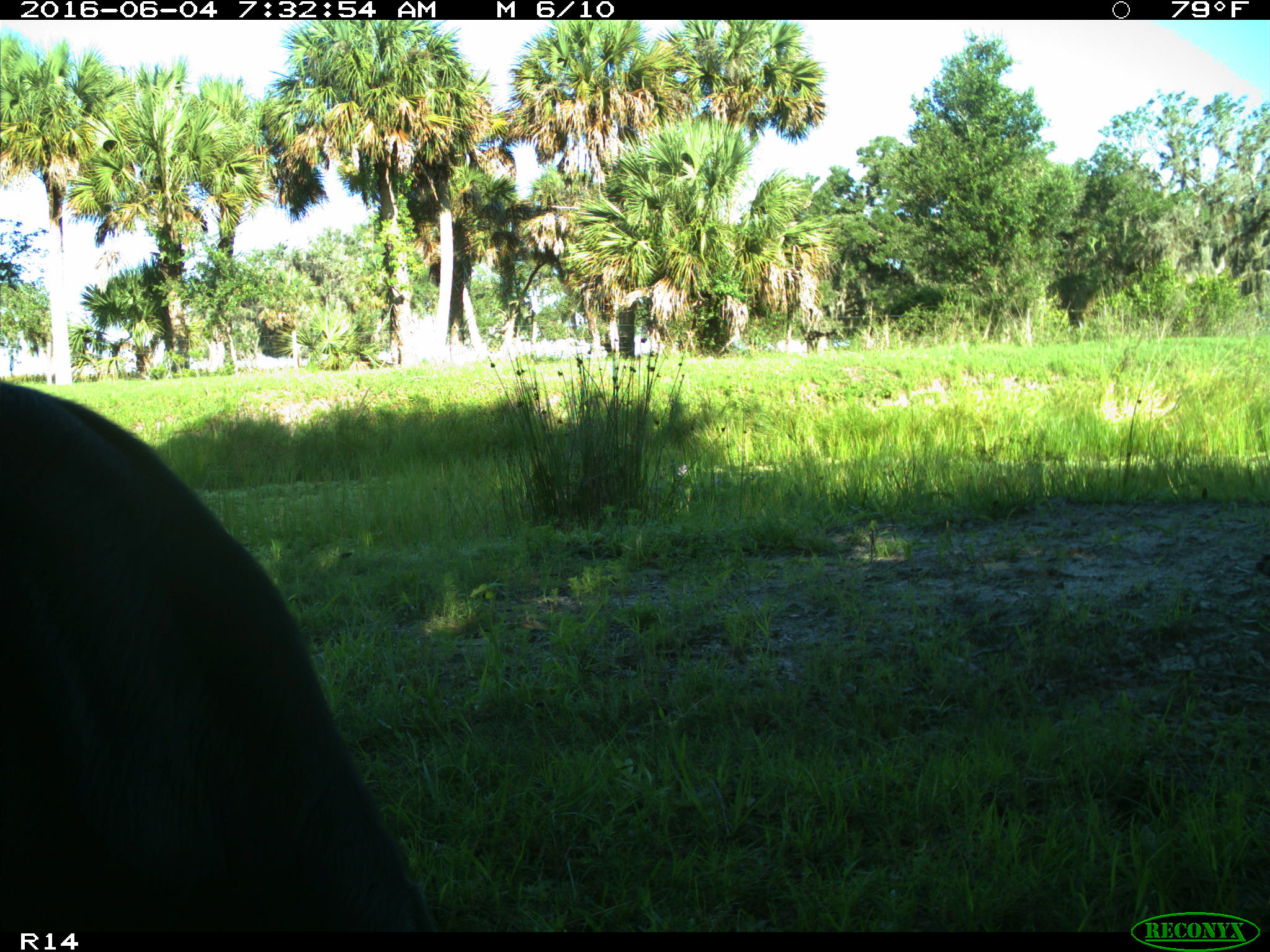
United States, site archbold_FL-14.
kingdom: Animalia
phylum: Chordata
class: Mammalia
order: Artiodactyla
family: Bovidae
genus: Bos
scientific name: Bos taurus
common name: domestic cow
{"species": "Bos taurus (domestic cow)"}